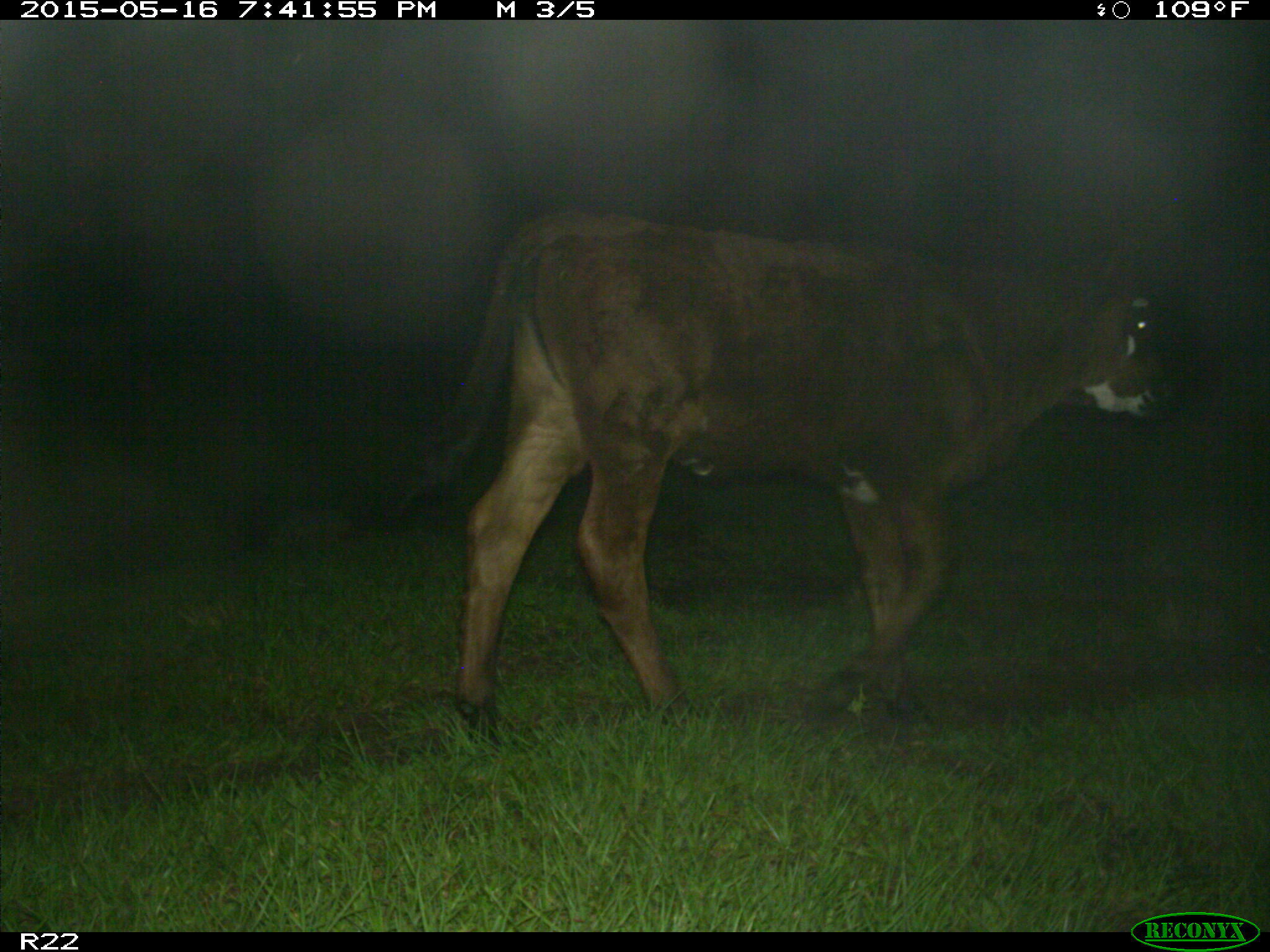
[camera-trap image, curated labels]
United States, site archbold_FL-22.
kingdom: Animalia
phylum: Chordata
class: Mammalia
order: Artiodactyla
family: Bovidae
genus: Bos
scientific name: Bos taurus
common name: domestic cow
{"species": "Bos taurus (domestic cow)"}